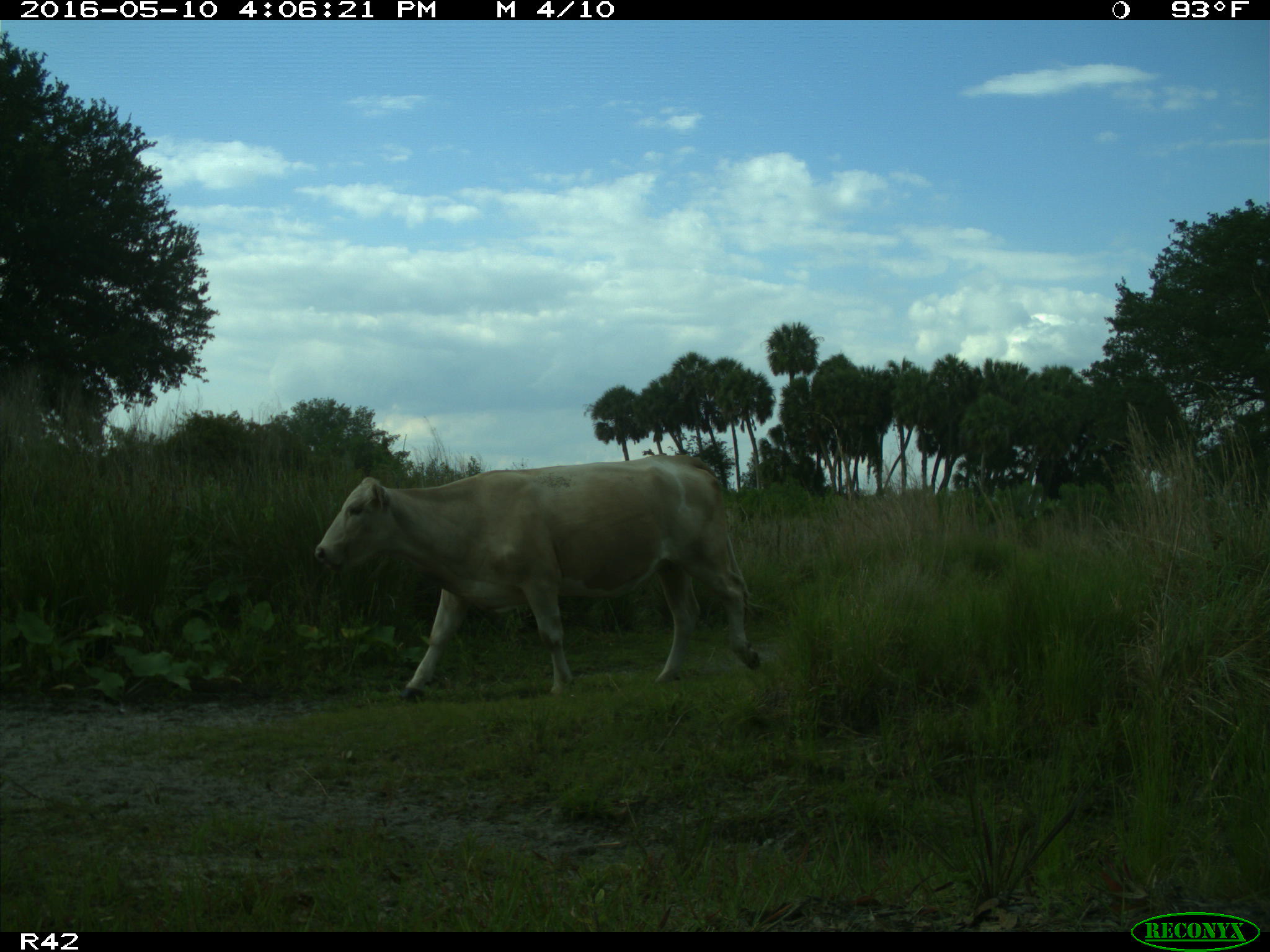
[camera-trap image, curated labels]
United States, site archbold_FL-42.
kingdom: Animalia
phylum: Chordata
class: Mammalia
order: Artiodactyla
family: Bovidae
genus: Bos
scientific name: Bos taurus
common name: domestic cow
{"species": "Bos taurus (domestic cow)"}